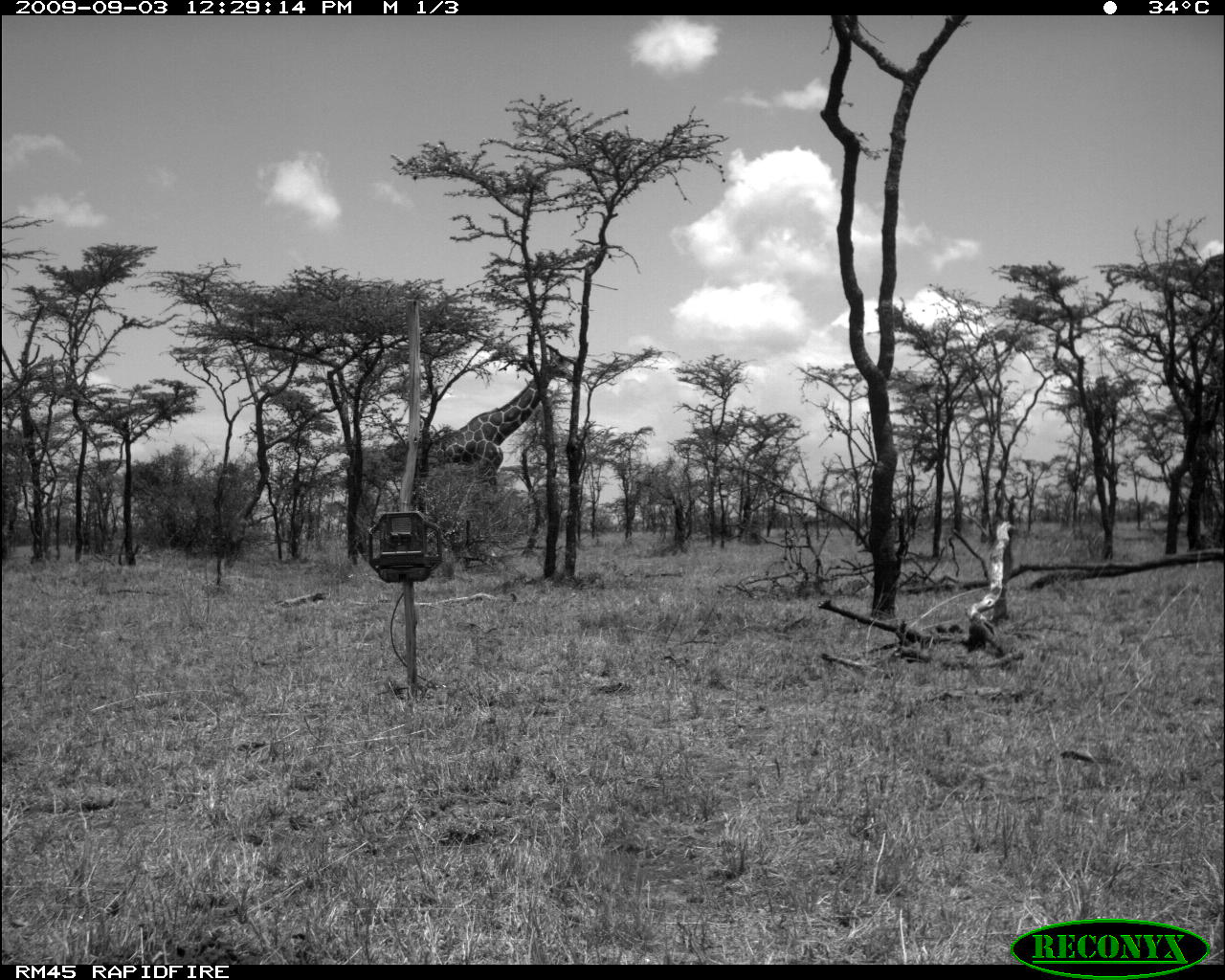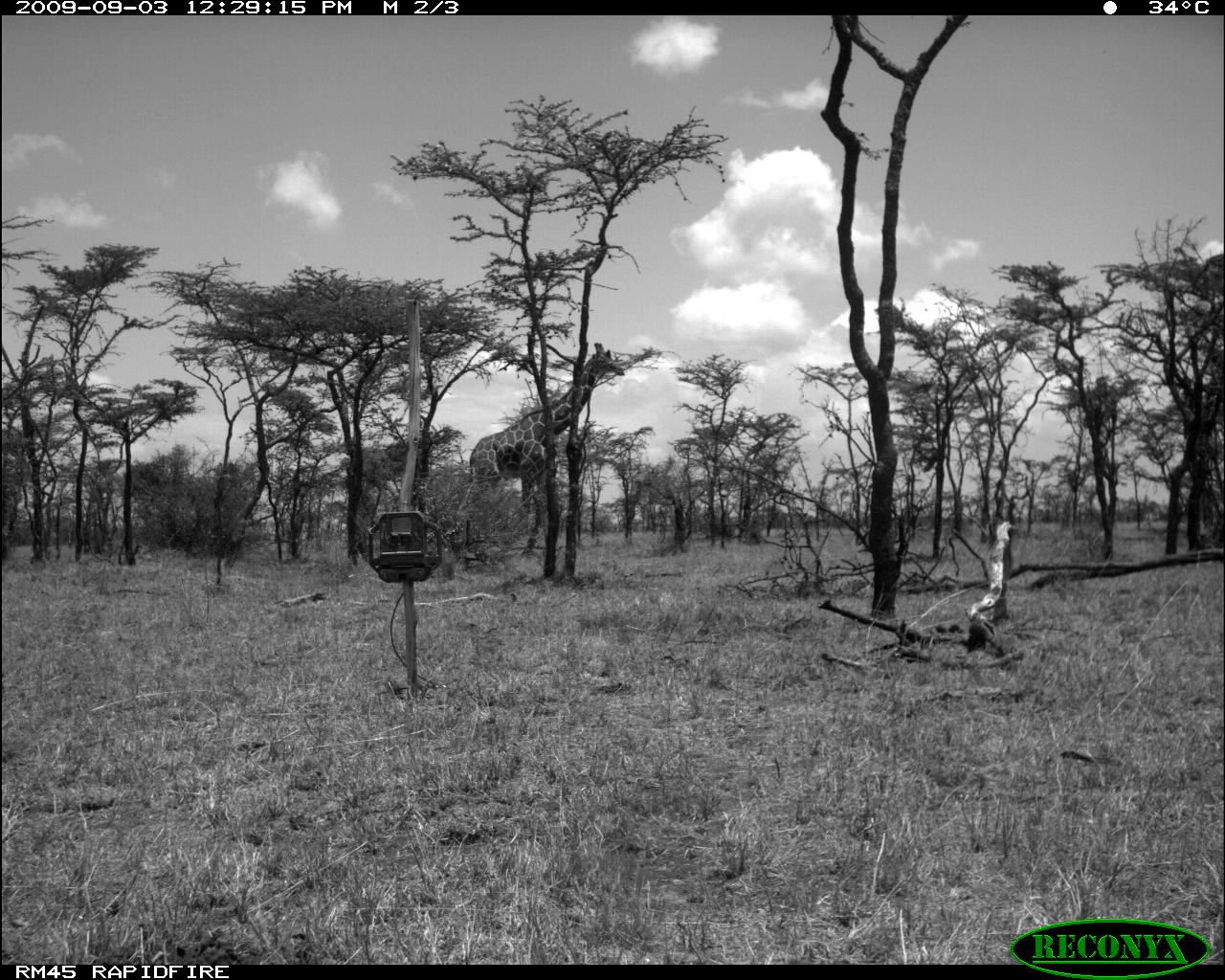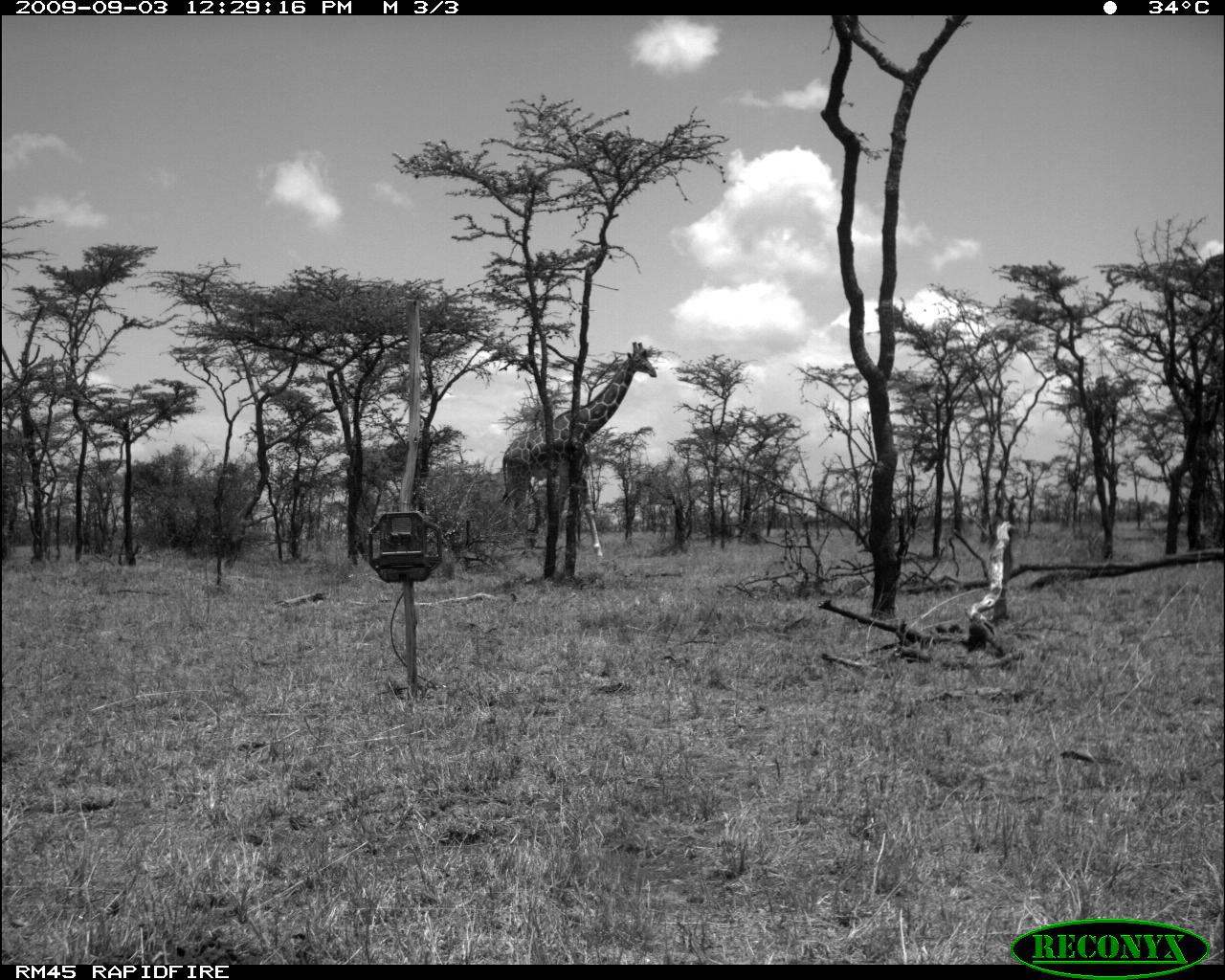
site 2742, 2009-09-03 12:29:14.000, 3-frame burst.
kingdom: Animalia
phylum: Chordata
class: Mammalia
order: Artiodactyla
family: Giraffidae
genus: Giraffa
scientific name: Giraffa camelopardalis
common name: giraffe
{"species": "Giraffa camelopardalis (giraffe)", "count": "1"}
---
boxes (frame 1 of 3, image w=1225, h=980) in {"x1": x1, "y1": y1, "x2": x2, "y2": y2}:
giraffa camelopardalis: {"x1": 417, "y1": 345, "x2": 574, "y2": 484}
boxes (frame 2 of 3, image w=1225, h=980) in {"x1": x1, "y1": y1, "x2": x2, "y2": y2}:
giraffa camelopardalis: {"x1": 466, "y1": 342, "x2": 625, "y2": 559}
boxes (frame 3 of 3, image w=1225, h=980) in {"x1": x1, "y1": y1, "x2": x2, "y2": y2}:
giraffa camelopardalis: {"x1": 500, "y1": 342, "x2": 657, "y2": 557}